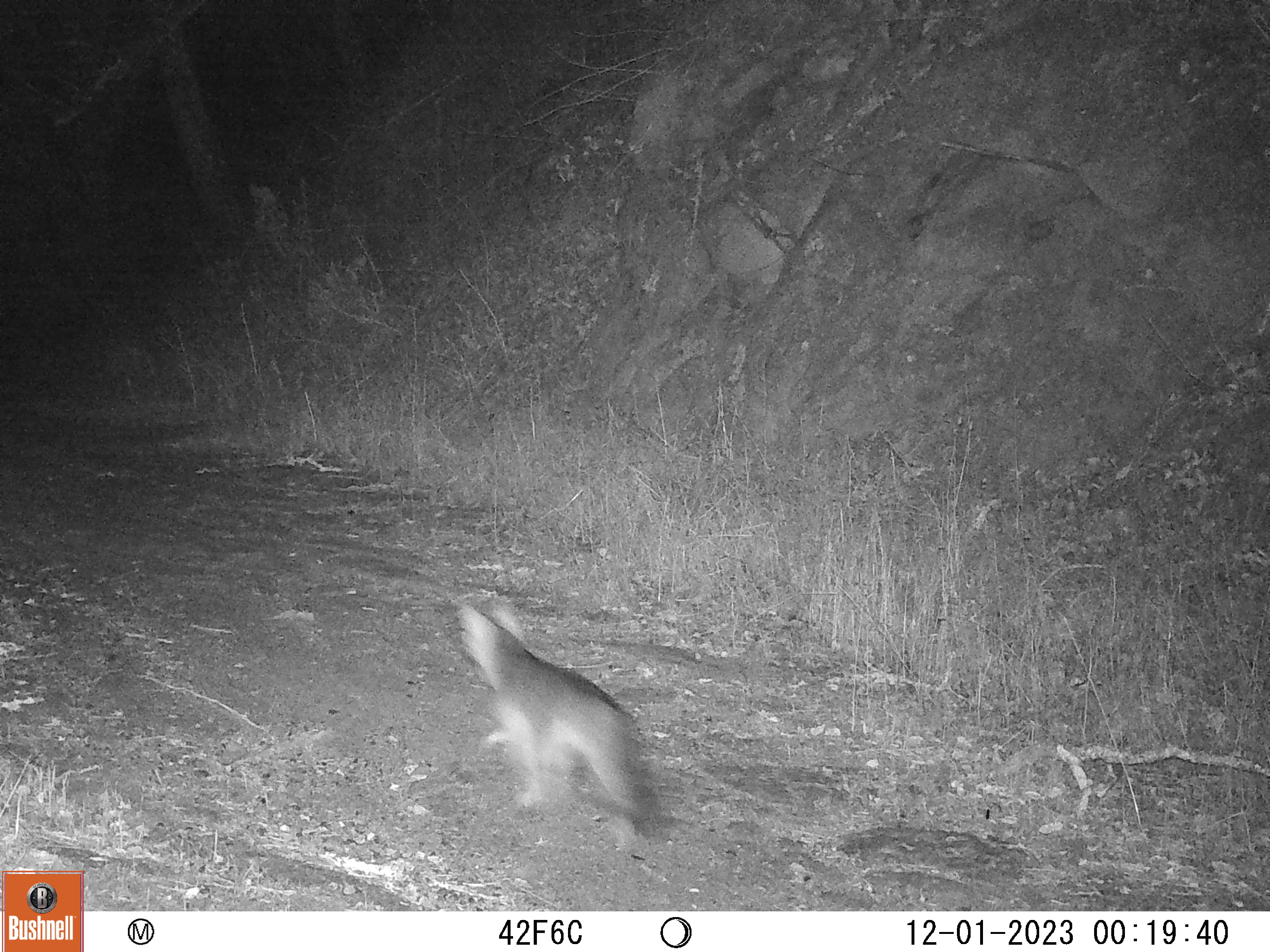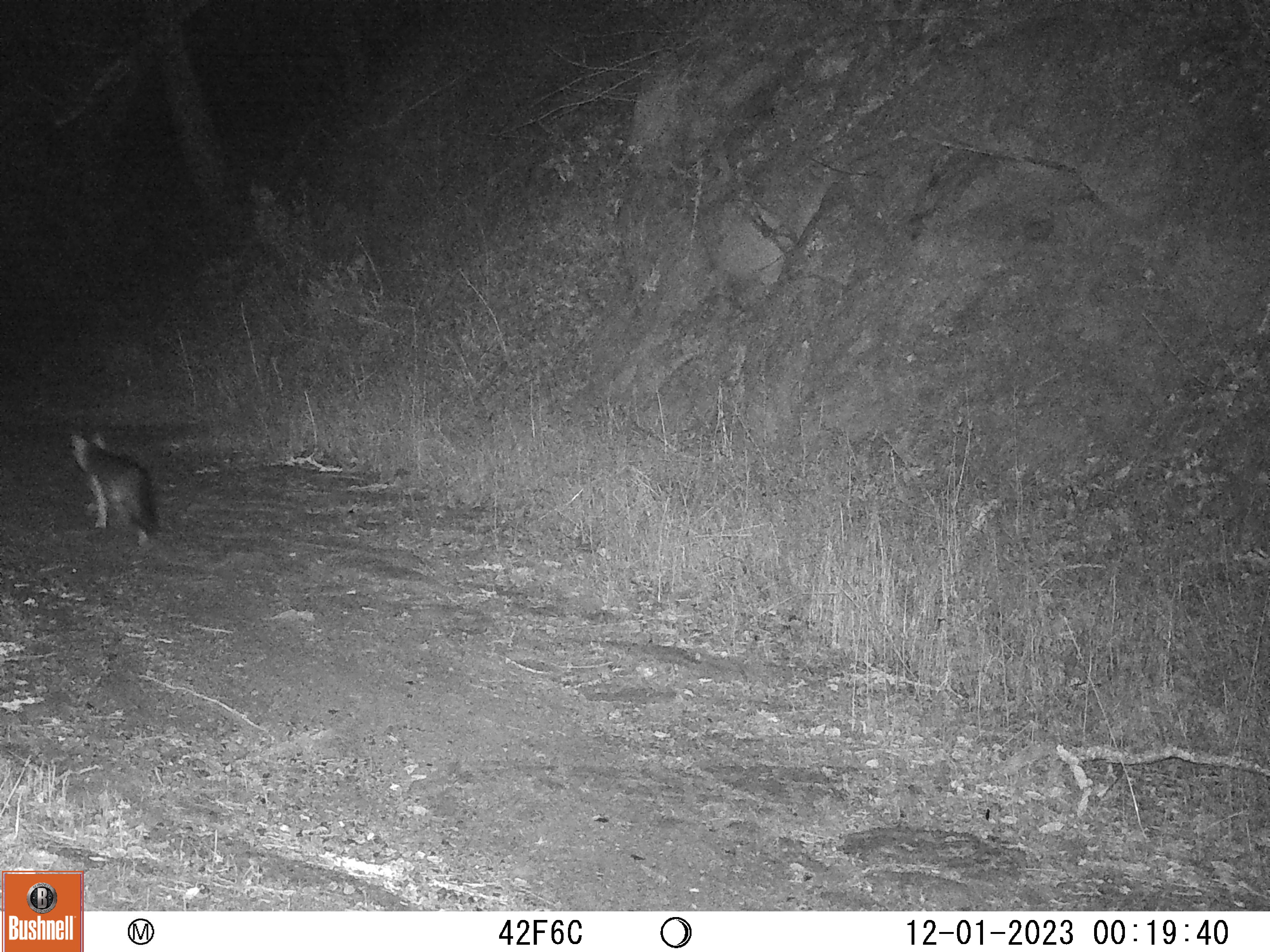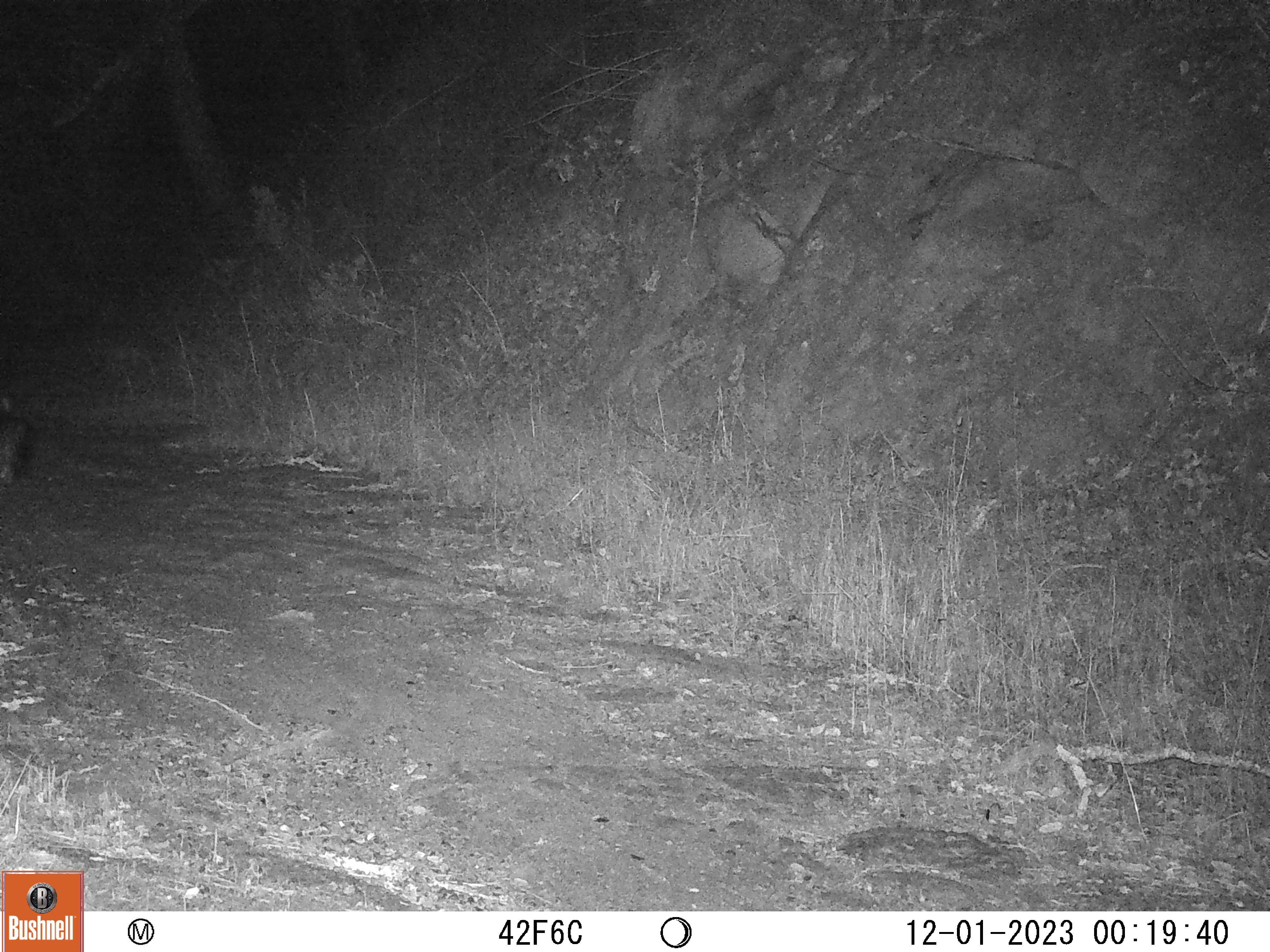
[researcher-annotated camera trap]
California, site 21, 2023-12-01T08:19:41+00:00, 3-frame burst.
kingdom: Animalia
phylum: Chordata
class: Mammalia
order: Carnivora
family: Canidae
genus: Urocyon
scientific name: Urocyon cinereoargenteus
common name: gray fox